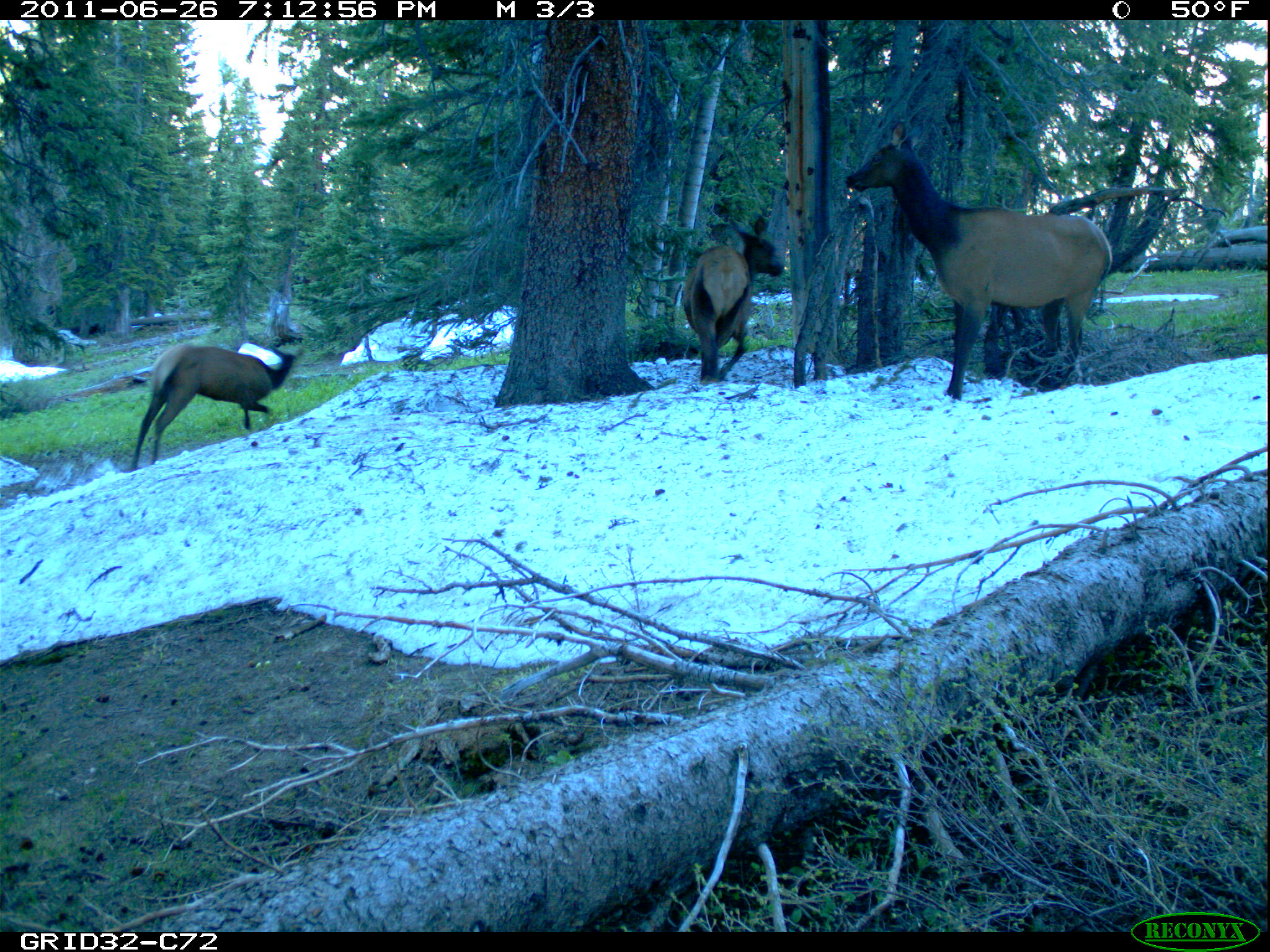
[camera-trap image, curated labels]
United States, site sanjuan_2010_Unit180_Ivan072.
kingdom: Animalia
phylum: Chordata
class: Mammalia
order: Artiodactyla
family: Cervidae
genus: Cervus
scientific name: Cervus elaphus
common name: red deer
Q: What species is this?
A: Cervus elaphus (red deer).